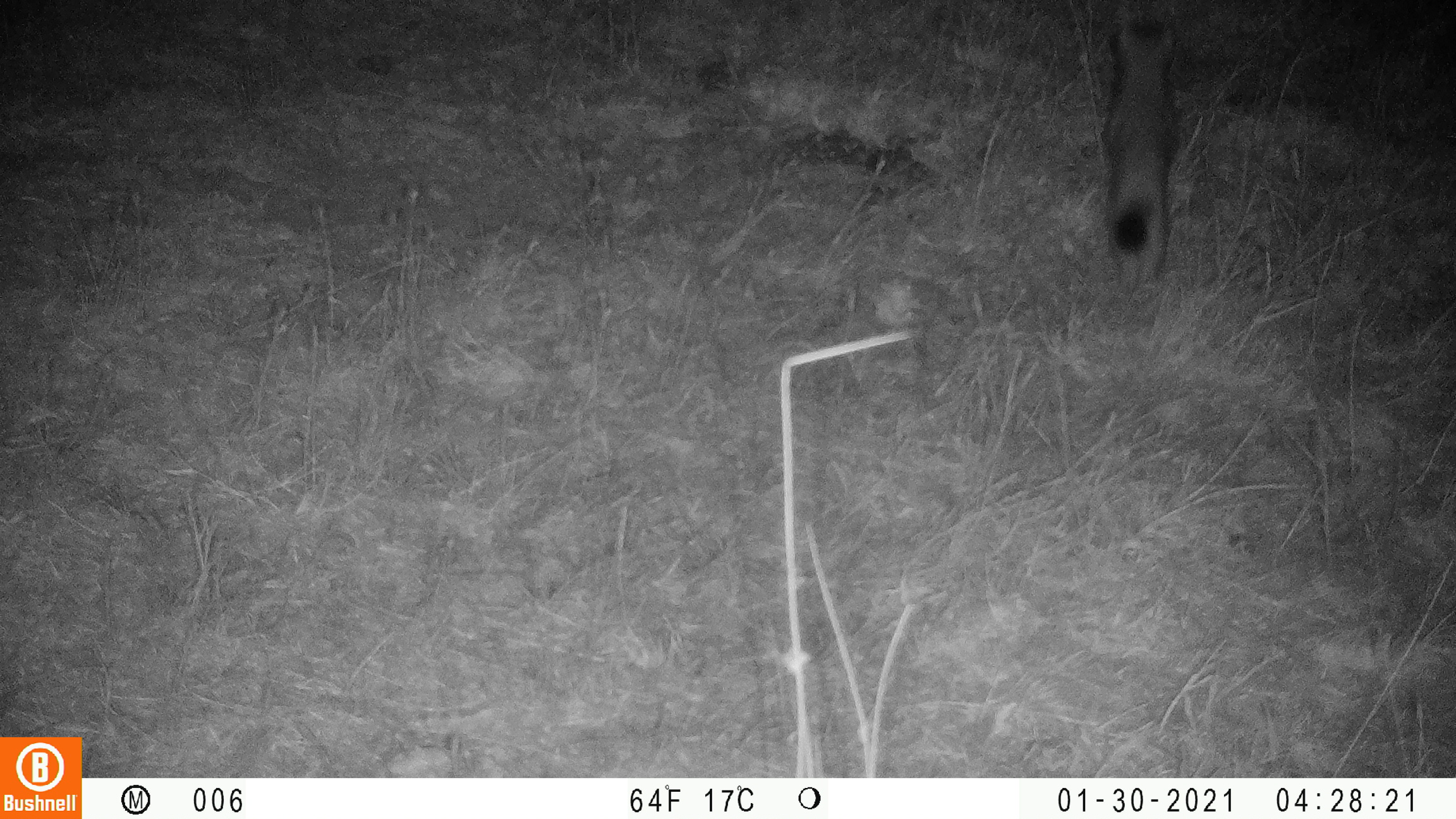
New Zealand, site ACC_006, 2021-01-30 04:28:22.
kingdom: Animalia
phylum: Chordata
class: Mammalia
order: Carnivora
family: Mustelidae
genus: Mustela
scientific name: Mustela erminea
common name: stoat